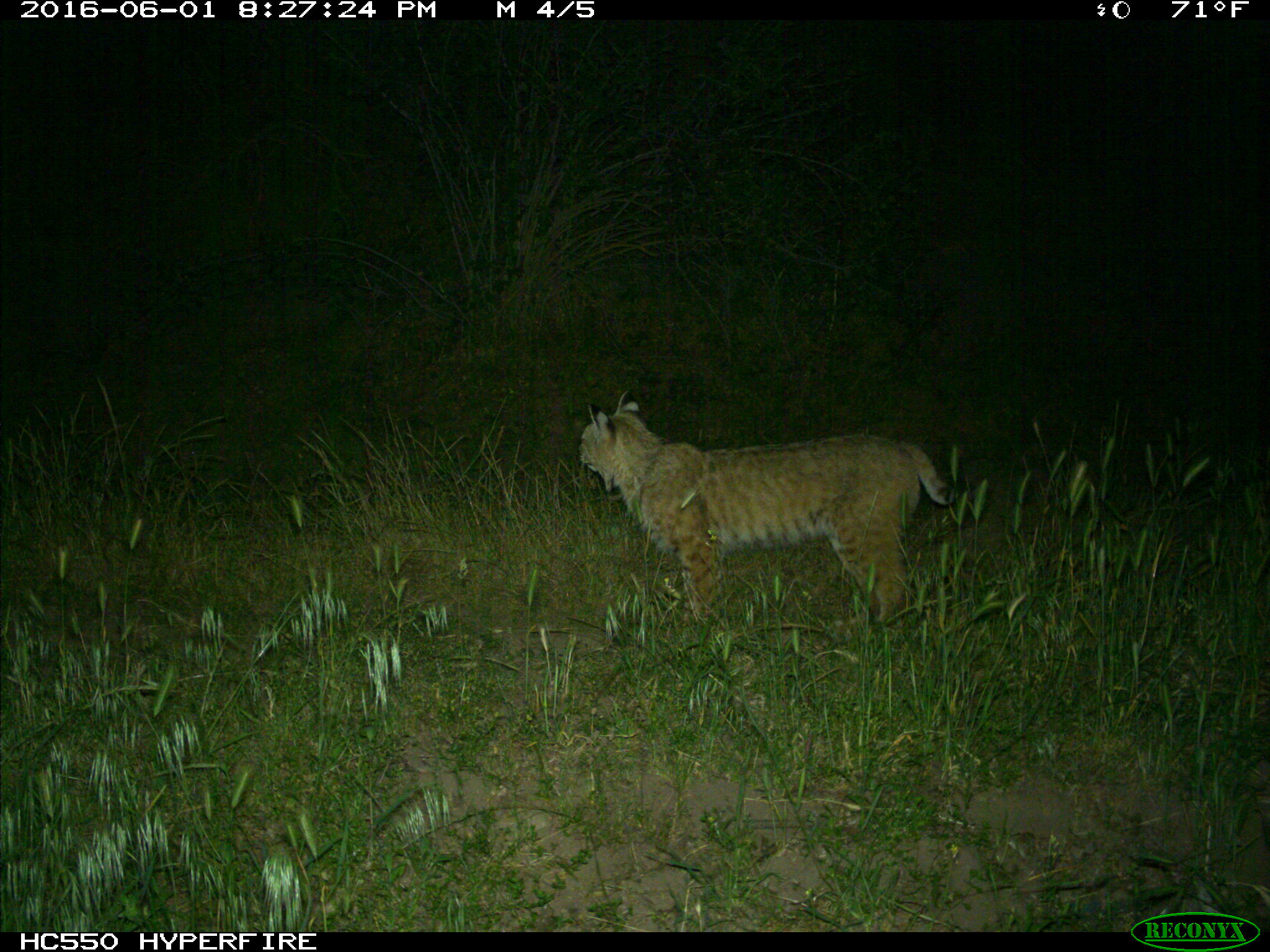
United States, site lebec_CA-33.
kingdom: Animalia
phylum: Chordata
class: Mammalia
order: Carnivora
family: Felidae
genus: Lynx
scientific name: Lynx rufus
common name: bobcat